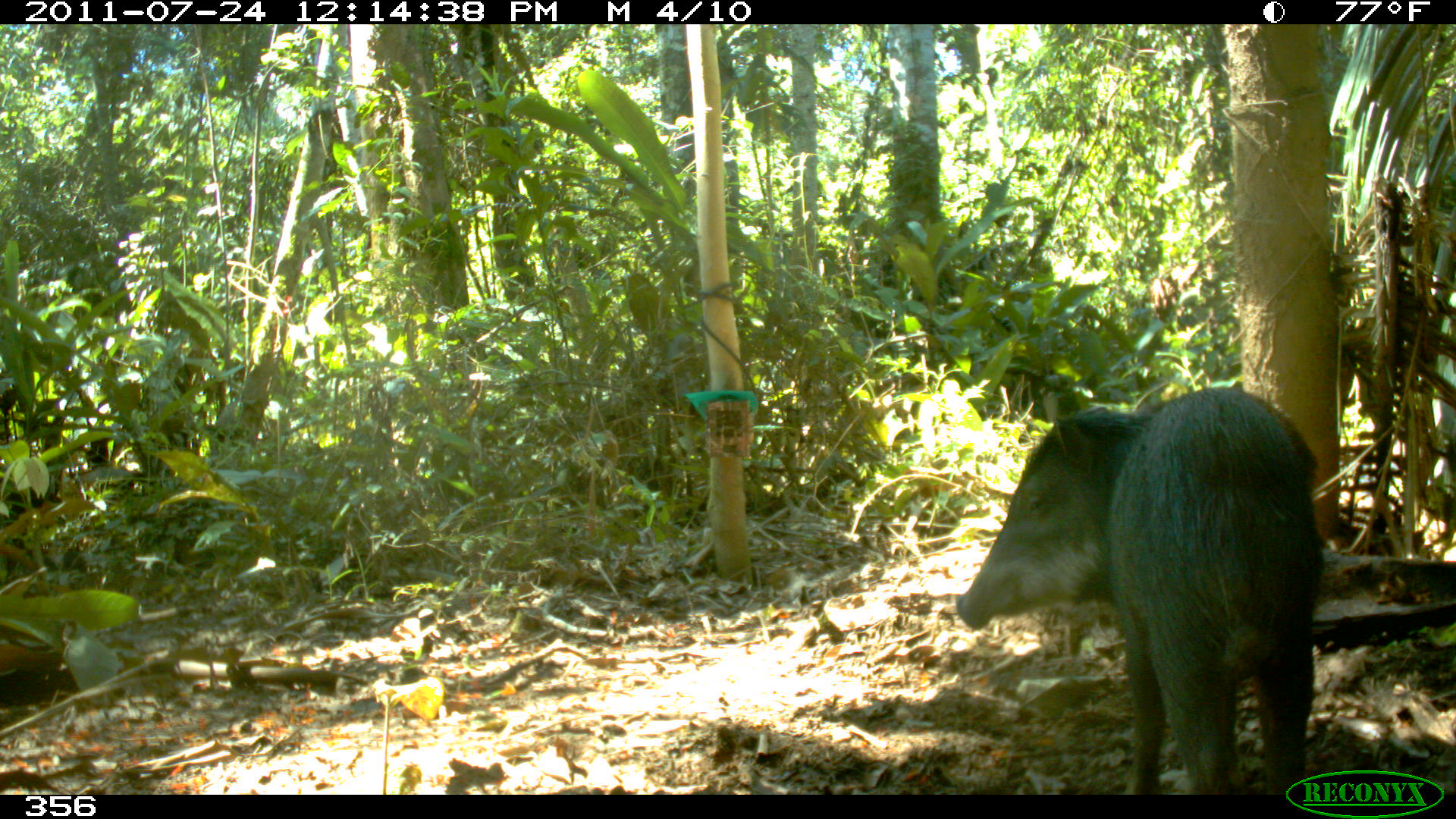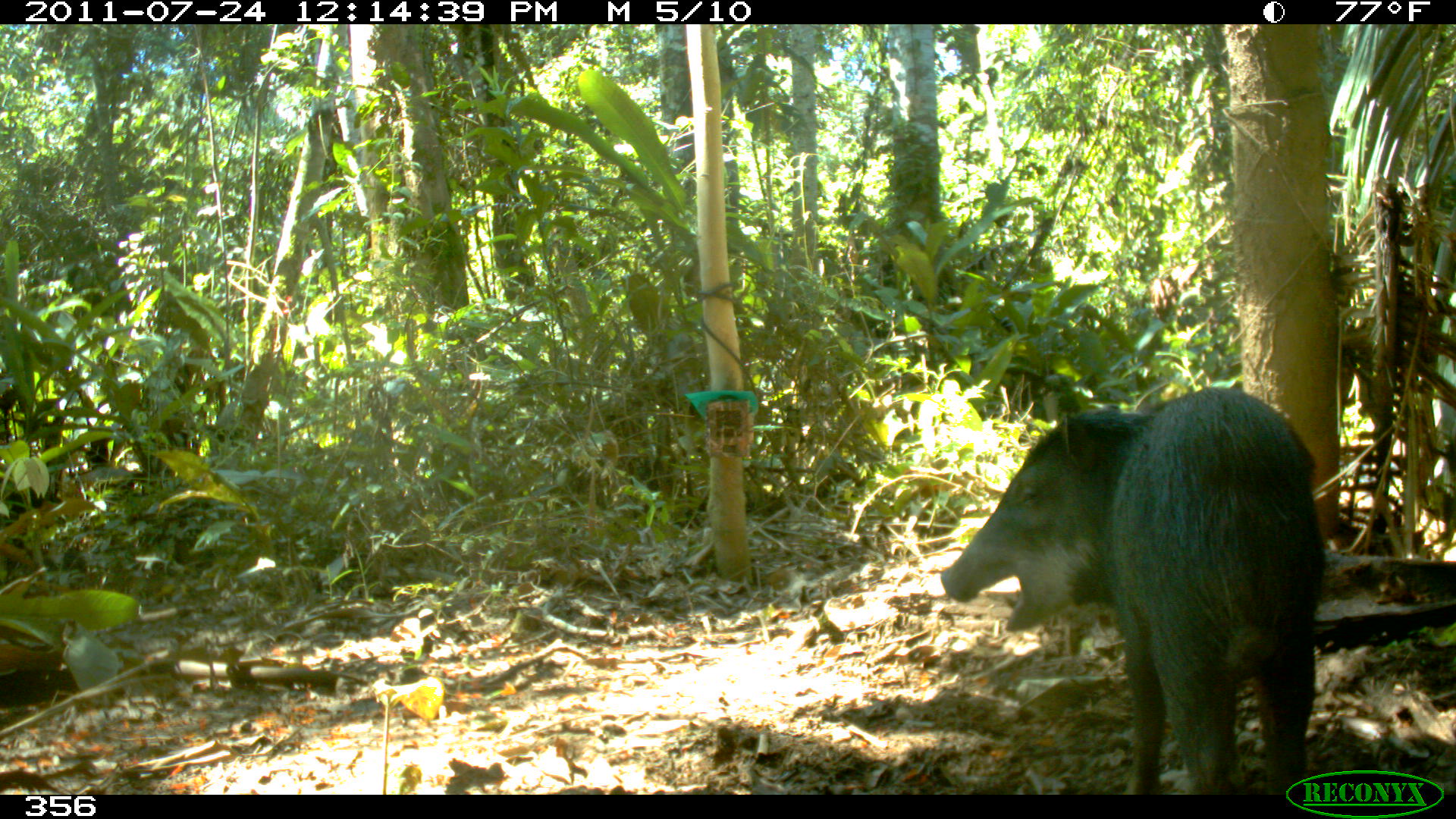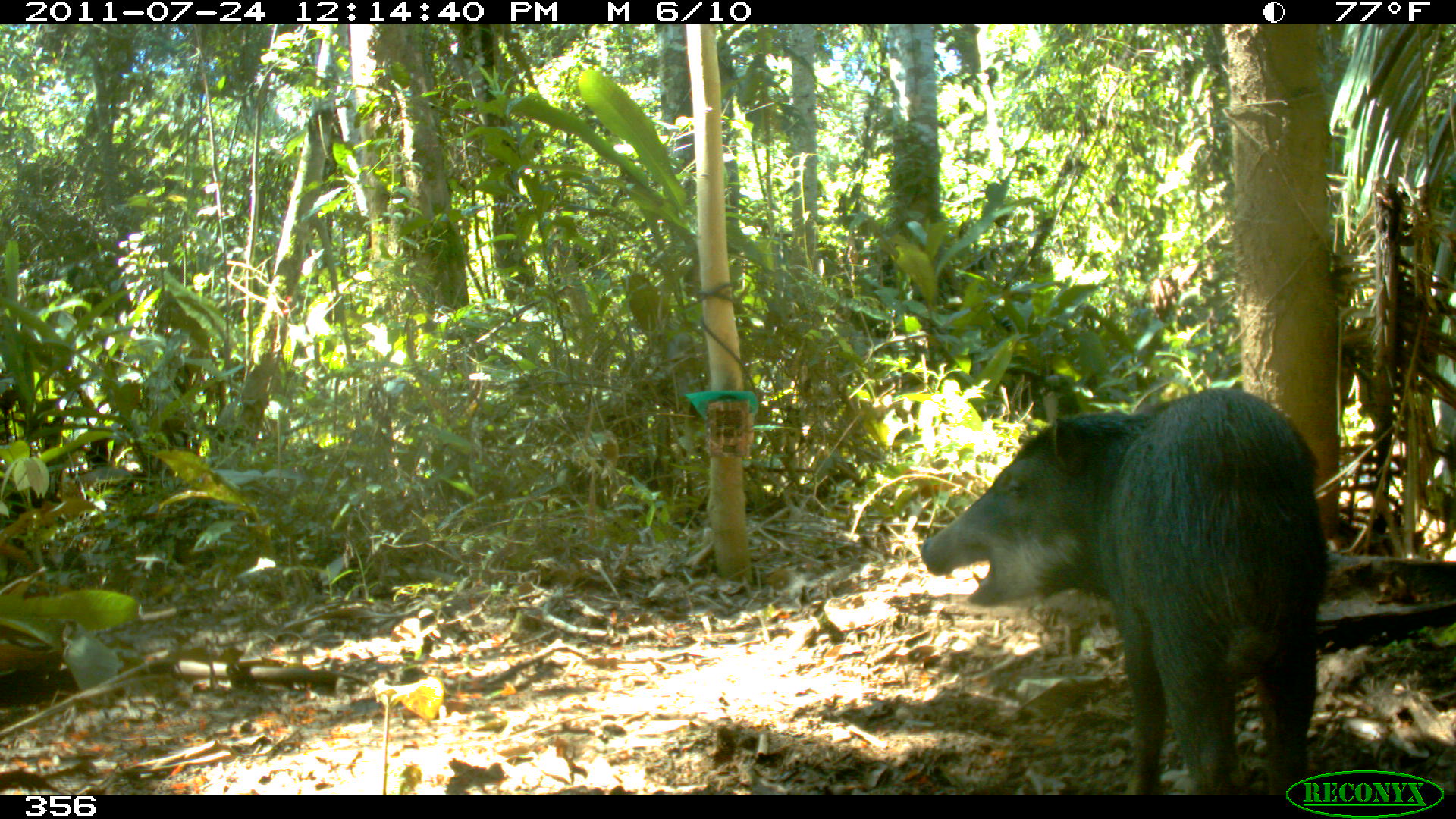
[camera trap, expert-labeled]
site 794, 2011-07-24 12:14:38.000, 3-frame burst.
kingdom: Animalia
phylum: Chordata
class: Mammalia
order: Artiodactyla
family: Tayassuidae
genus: Tayassu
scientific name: Tayassu pecari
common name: white-lipped peccary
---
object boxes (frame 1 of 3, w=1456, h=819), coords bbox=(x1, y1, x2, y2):
tayassu pecari: bbox=(951, 387, 1326, 789)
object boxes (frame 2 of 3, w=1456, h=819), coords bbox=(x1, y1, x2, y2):
tayassu pecari: bbox=(936, 382, 1325, 793)